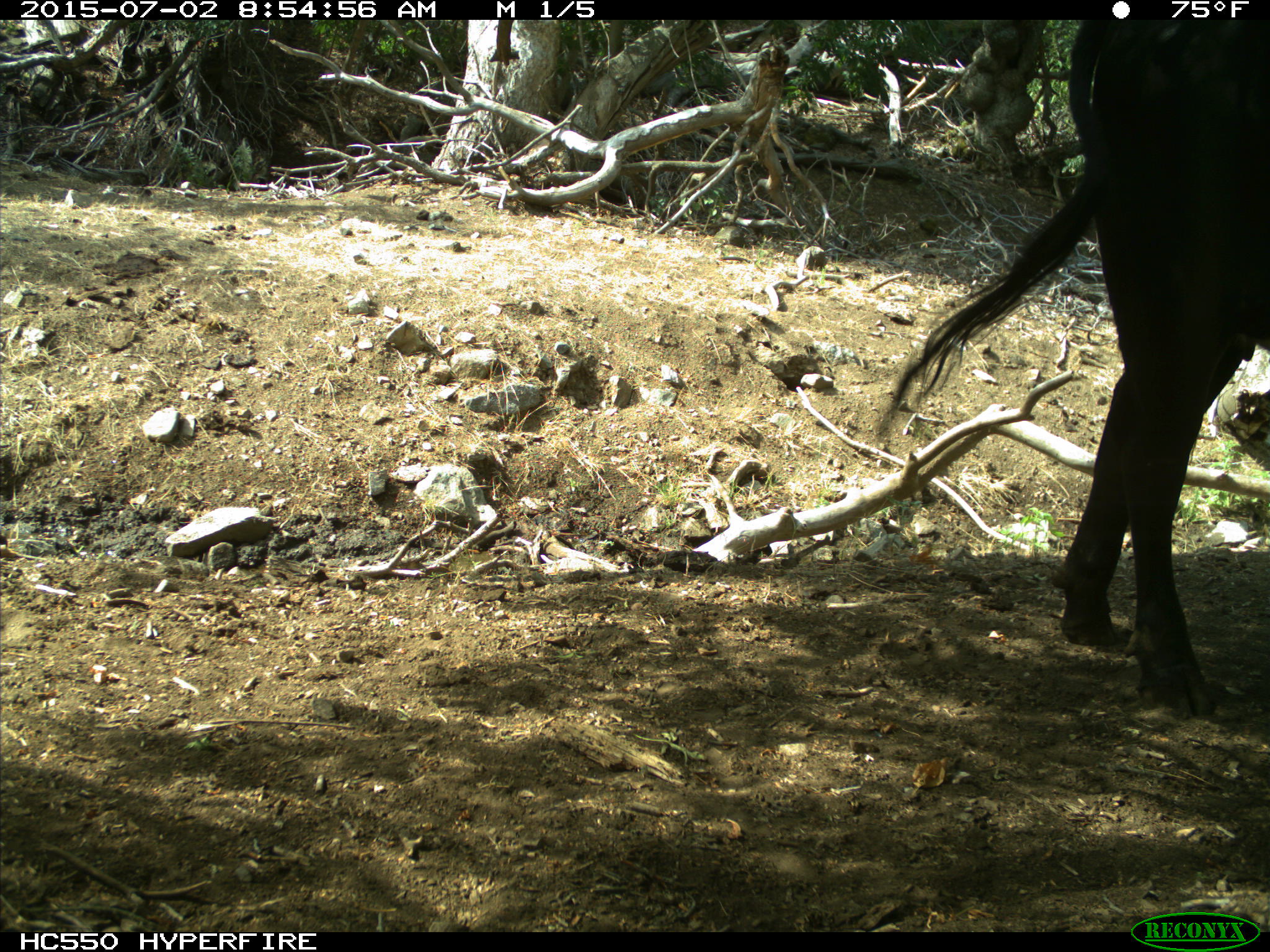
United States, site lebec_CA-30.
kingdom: Animalia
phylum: Chordata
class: Mammalia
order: Artiodactyla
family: Bovidae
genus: Bos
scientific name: Bos taurus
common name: domestic cow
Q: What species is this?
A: Bos taurus (domestic cow).